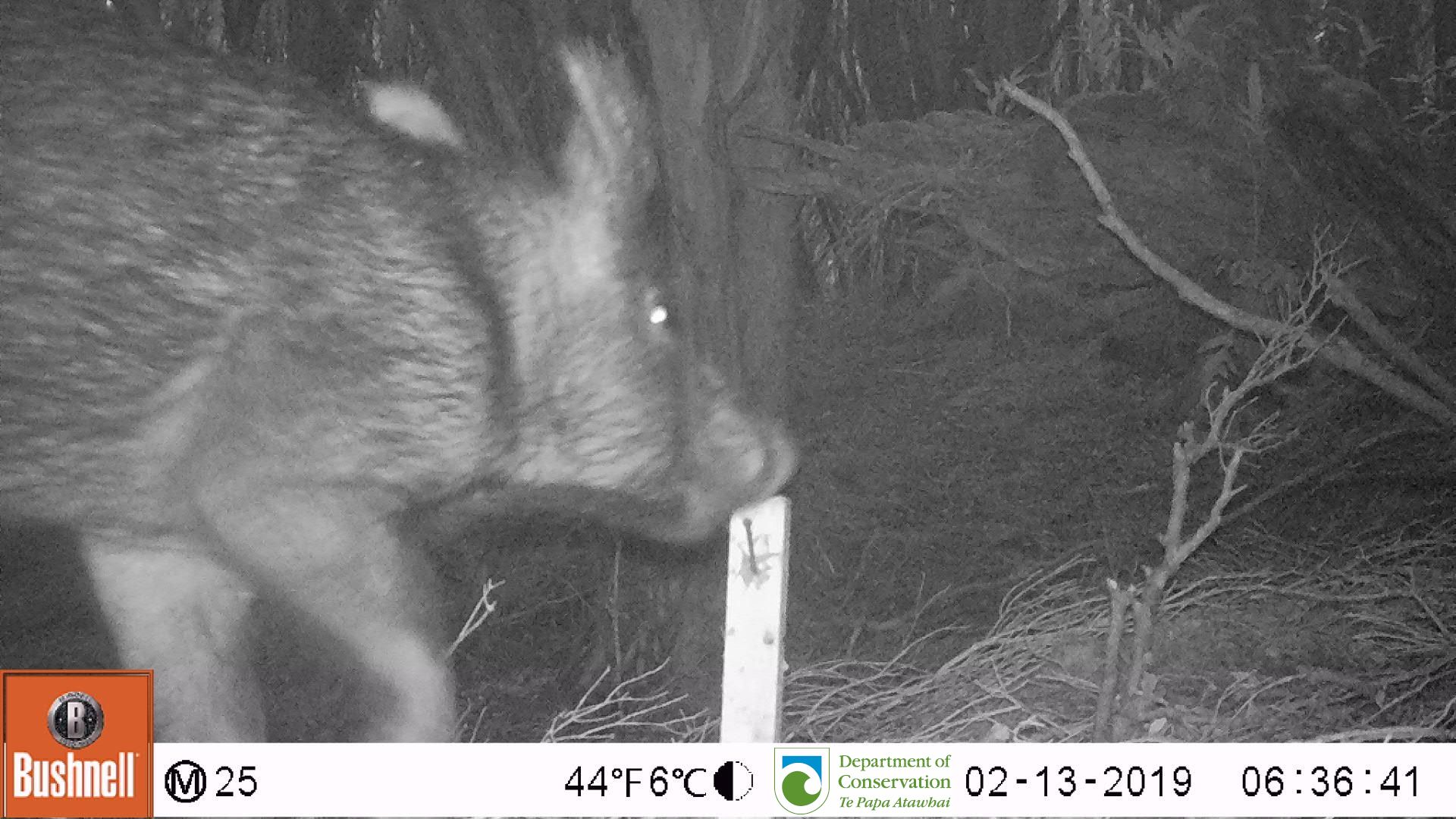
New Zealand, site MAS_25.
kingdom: Animalia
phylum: Chordata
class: Mammalia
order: Artiodactyla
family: Suidae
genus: Sus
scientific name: Sus scrofa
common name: pig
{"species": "pig (Sus scrofa)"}